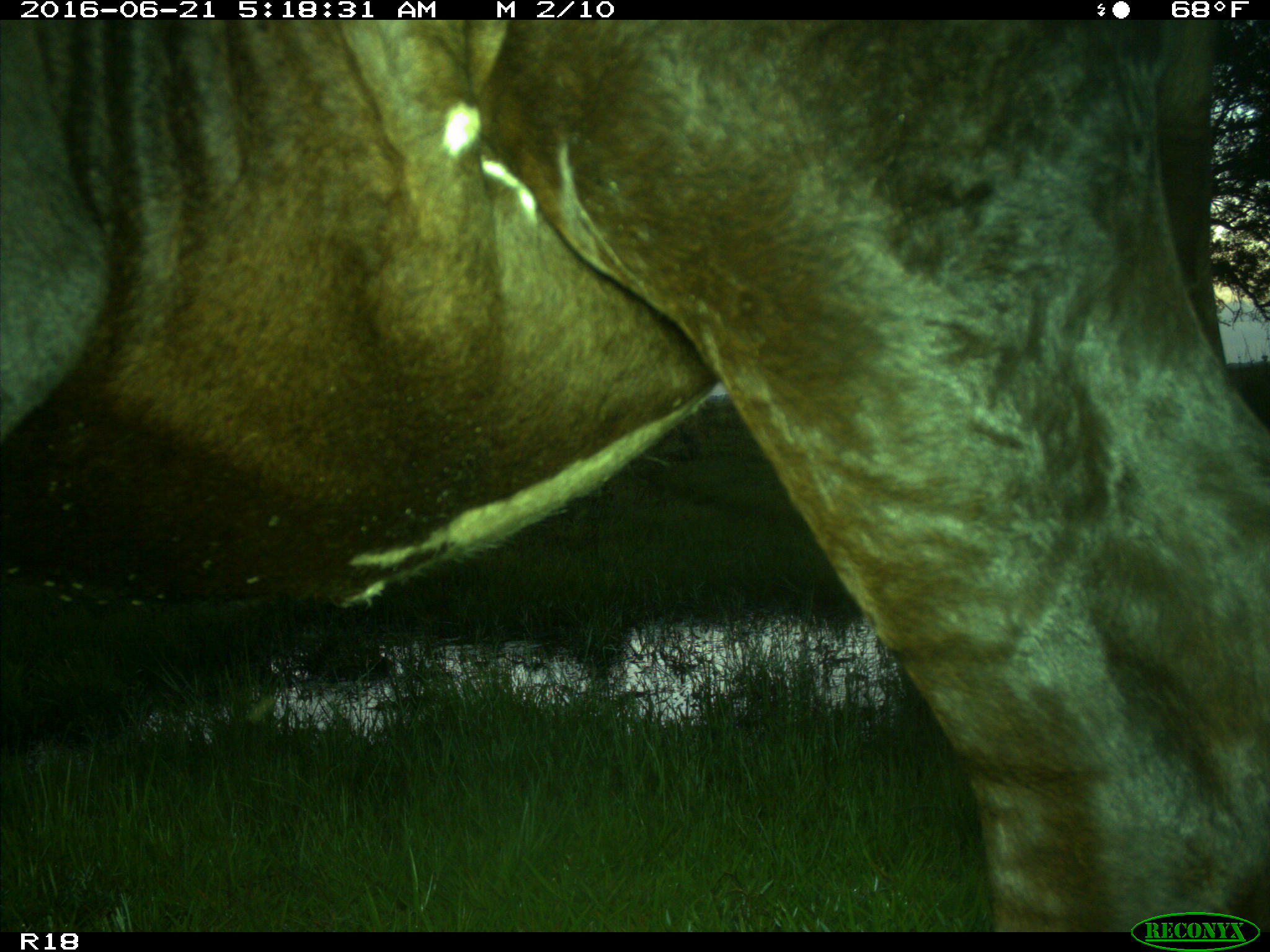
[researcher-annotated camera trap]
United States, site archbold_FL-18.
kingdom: Animalia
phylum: Chordata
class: Mammalia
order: Artiodactyla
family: Bovidae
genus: Bos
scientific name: Bos taurus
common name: domestic cow